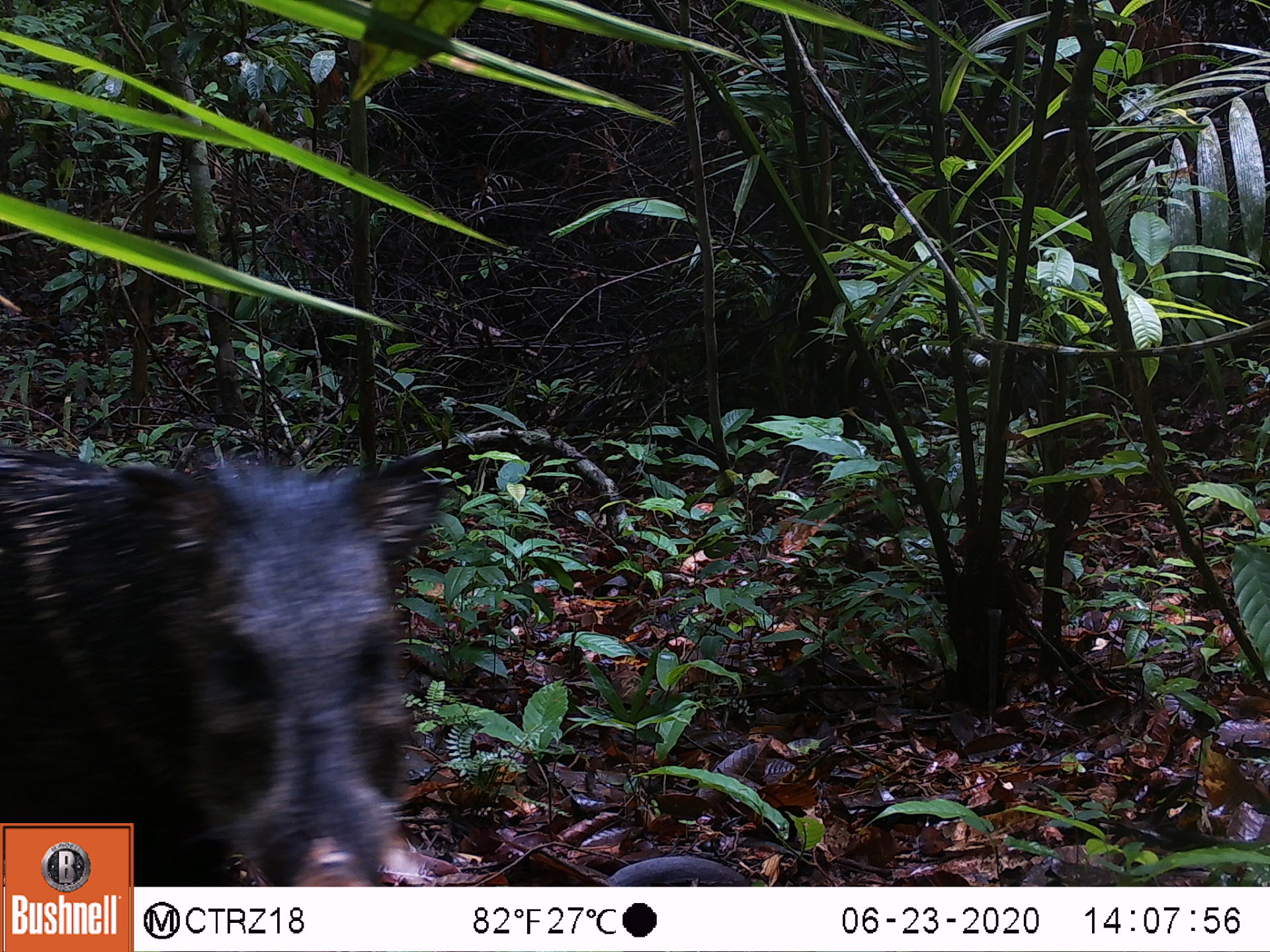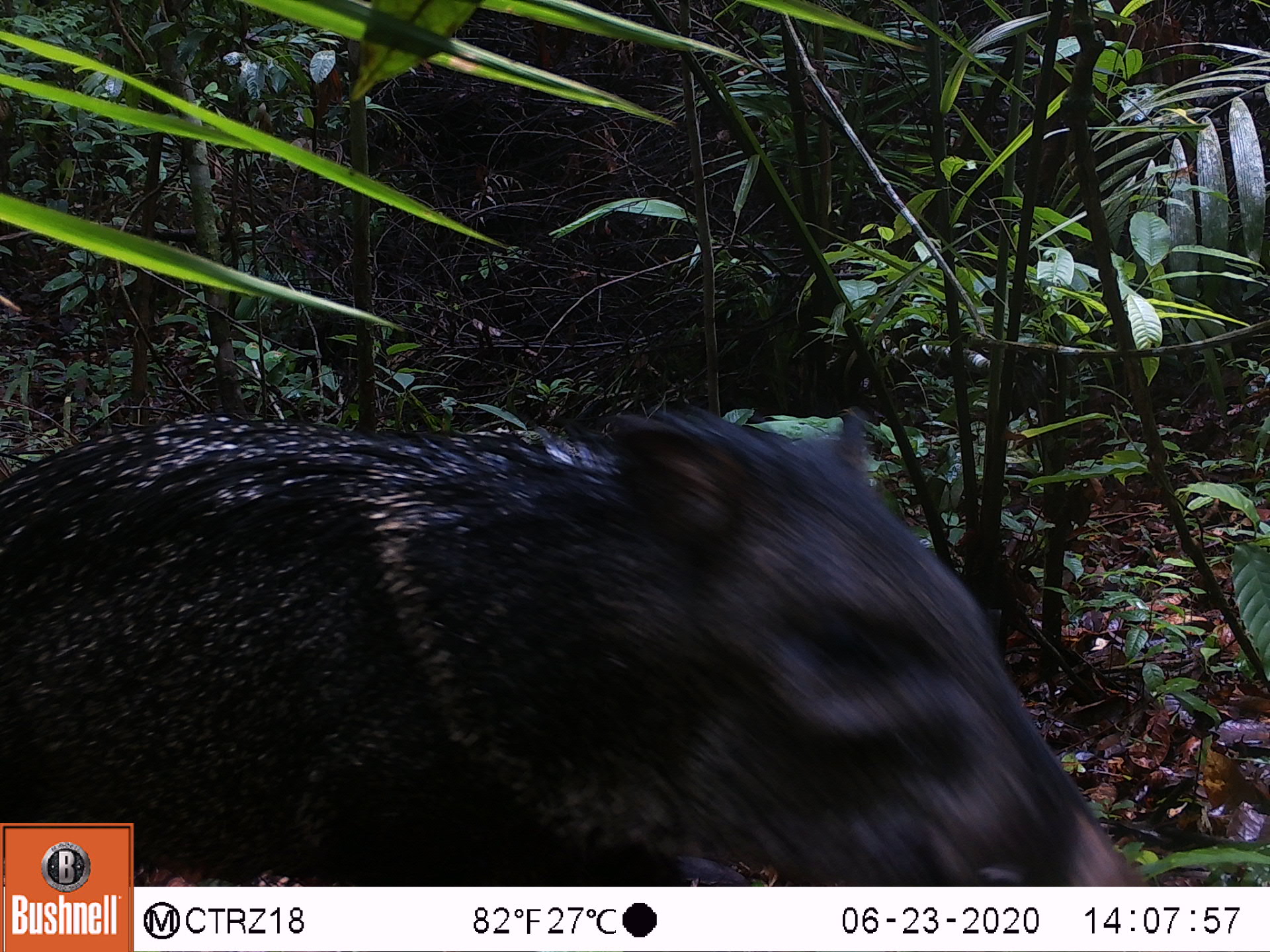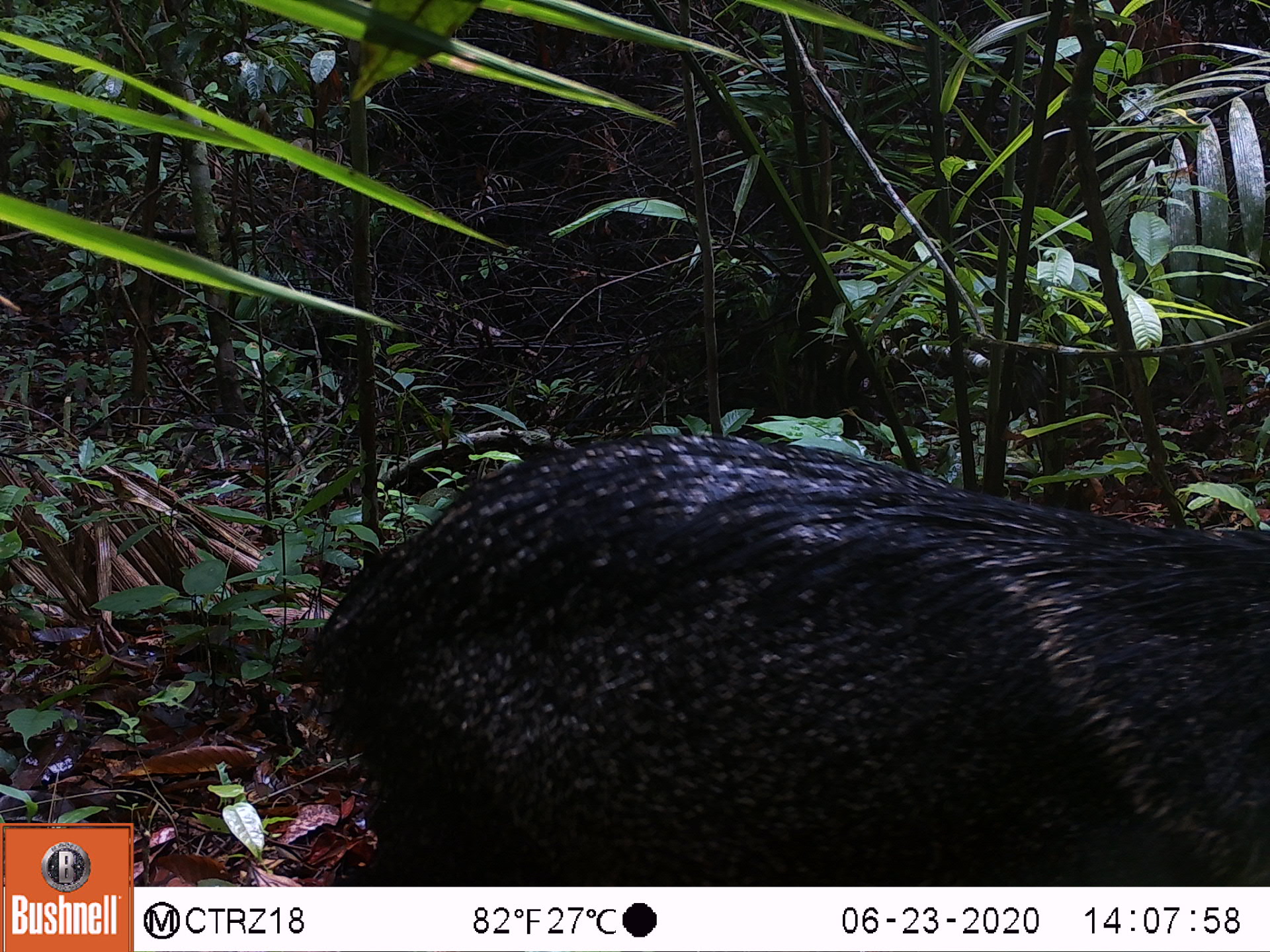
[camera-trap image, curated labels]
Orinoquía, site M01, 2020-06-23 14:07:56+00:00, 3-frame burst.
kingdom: Animalia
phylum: Chordata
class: Mammalia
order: Artiodactyla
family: Tayassuidae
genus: Pecari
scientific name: Pecari tajacu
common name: collared peccary